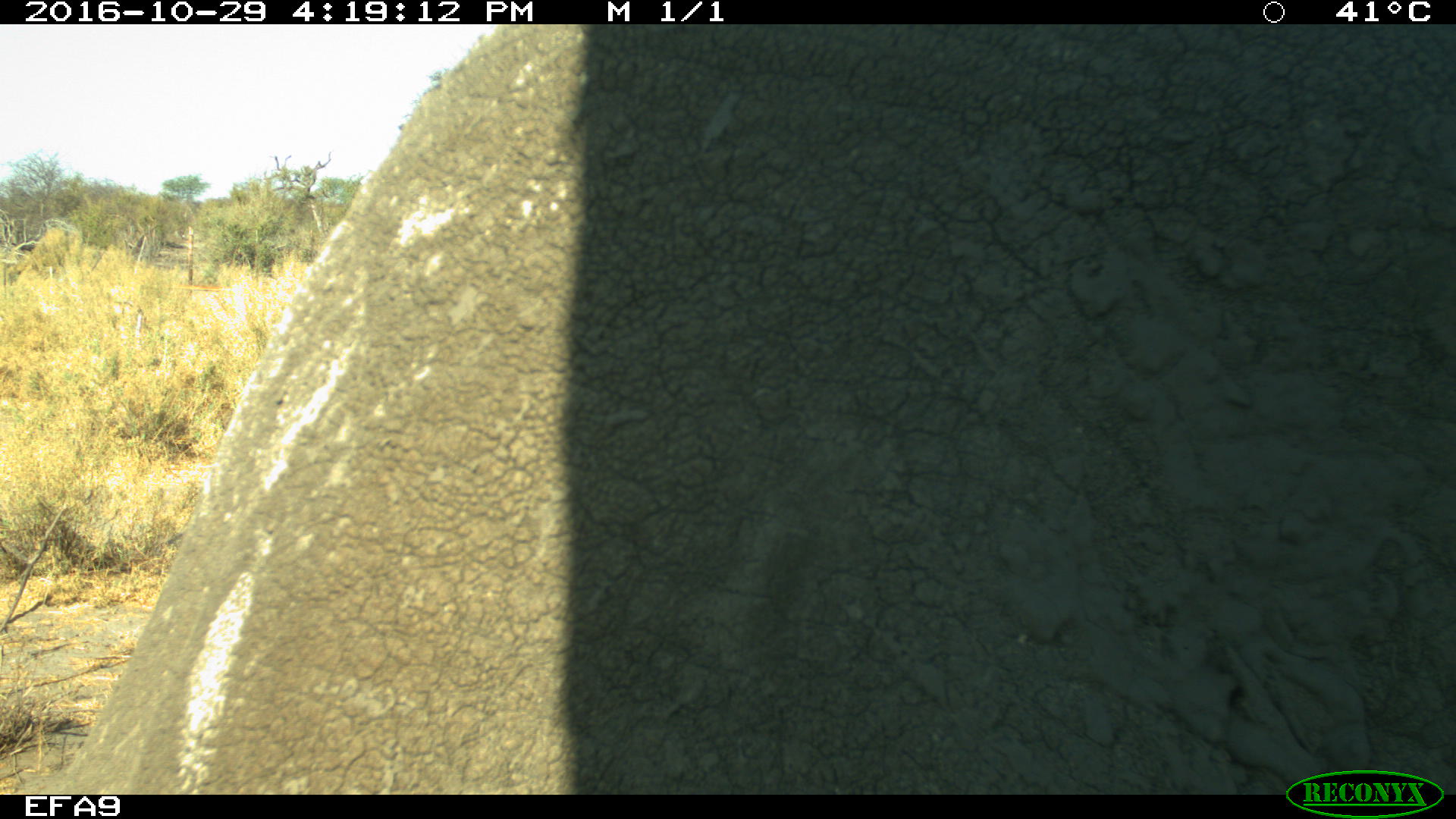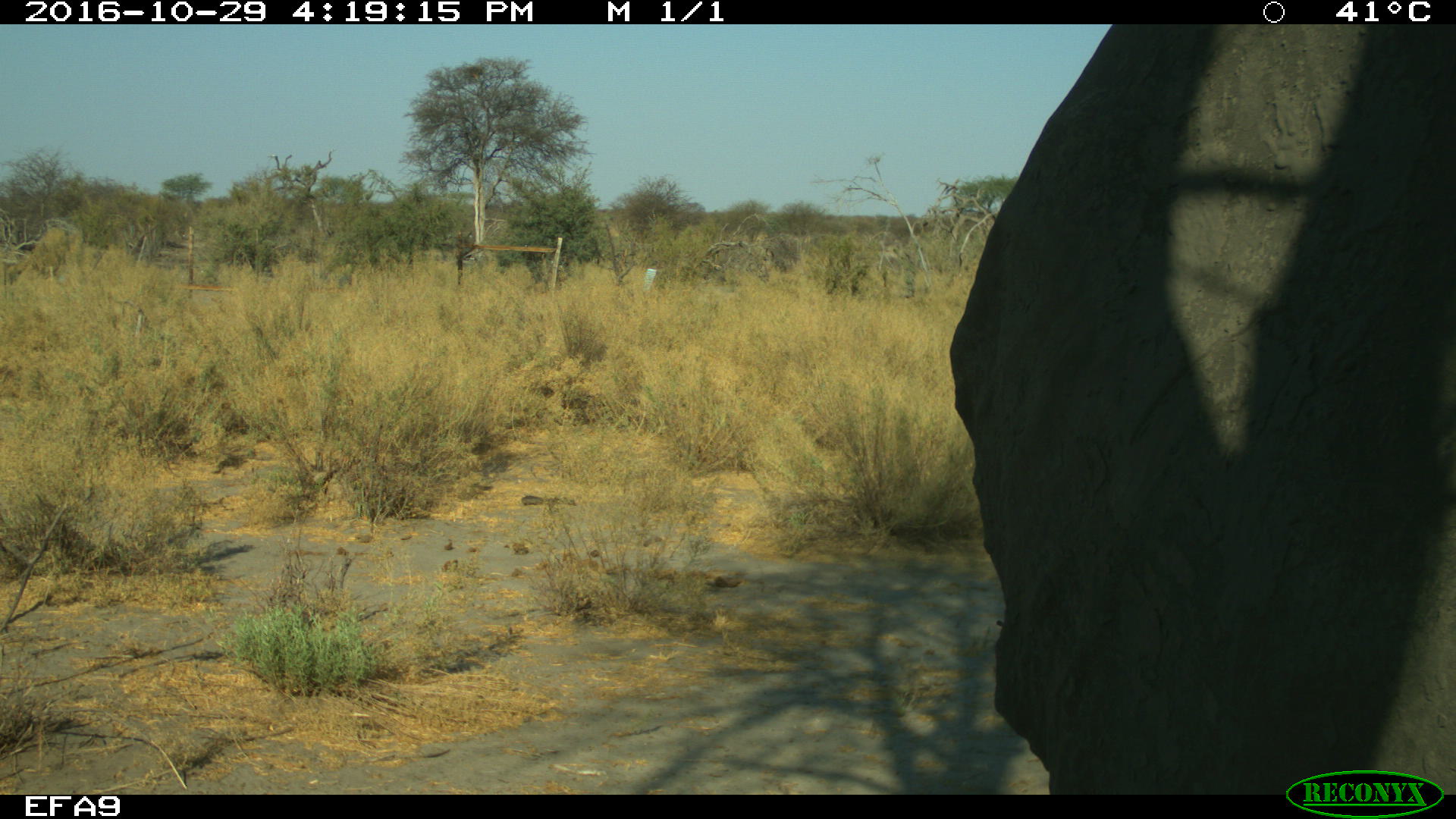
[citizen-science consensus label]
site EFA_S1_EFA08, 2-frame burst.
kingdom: Animalia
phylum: Chordata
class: Mammalia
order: Proboscidea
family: Elephantidae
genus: Loxodonta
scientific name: Loxodonta africana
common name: african bush elephant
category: elephant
Elephant (african bush elephant) (Loxodonta africana), count 1. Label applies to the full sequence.